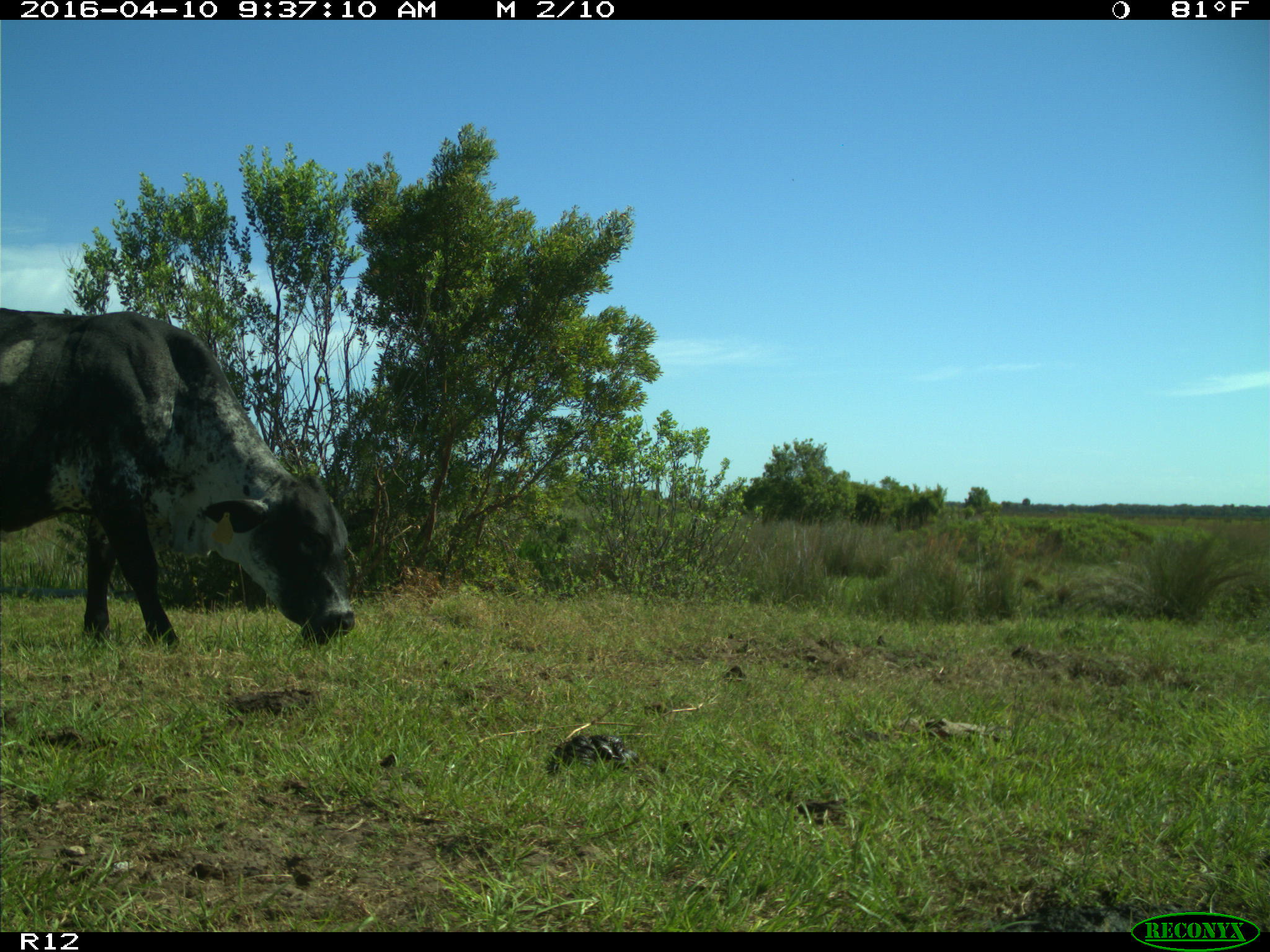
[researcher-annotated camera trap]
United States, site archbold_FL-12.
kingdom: Animalia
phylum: Chordata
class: Mammalia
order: Artiodactyla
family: Bovidae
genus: Bos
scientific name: Bos taurus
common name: domestic cow